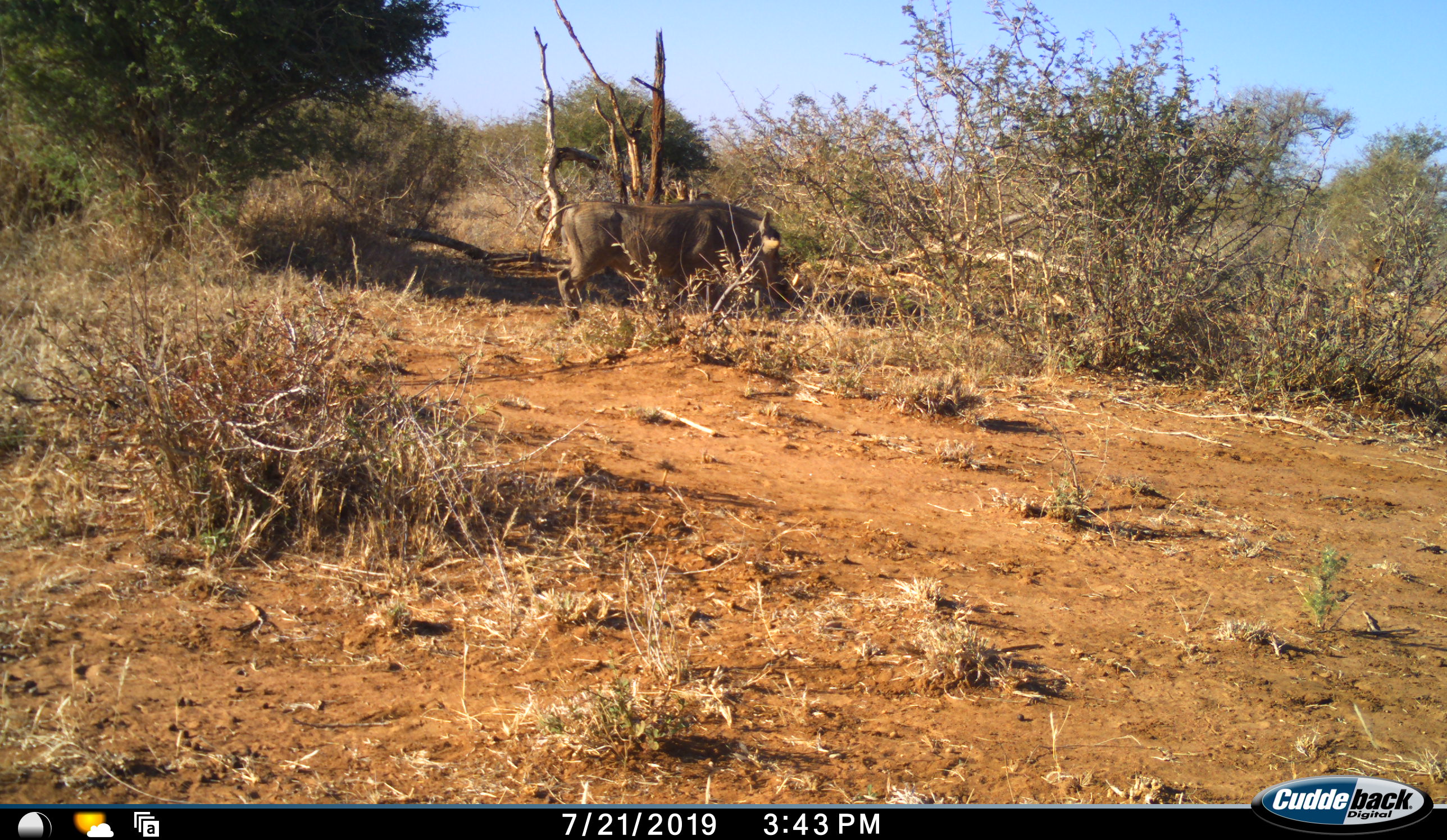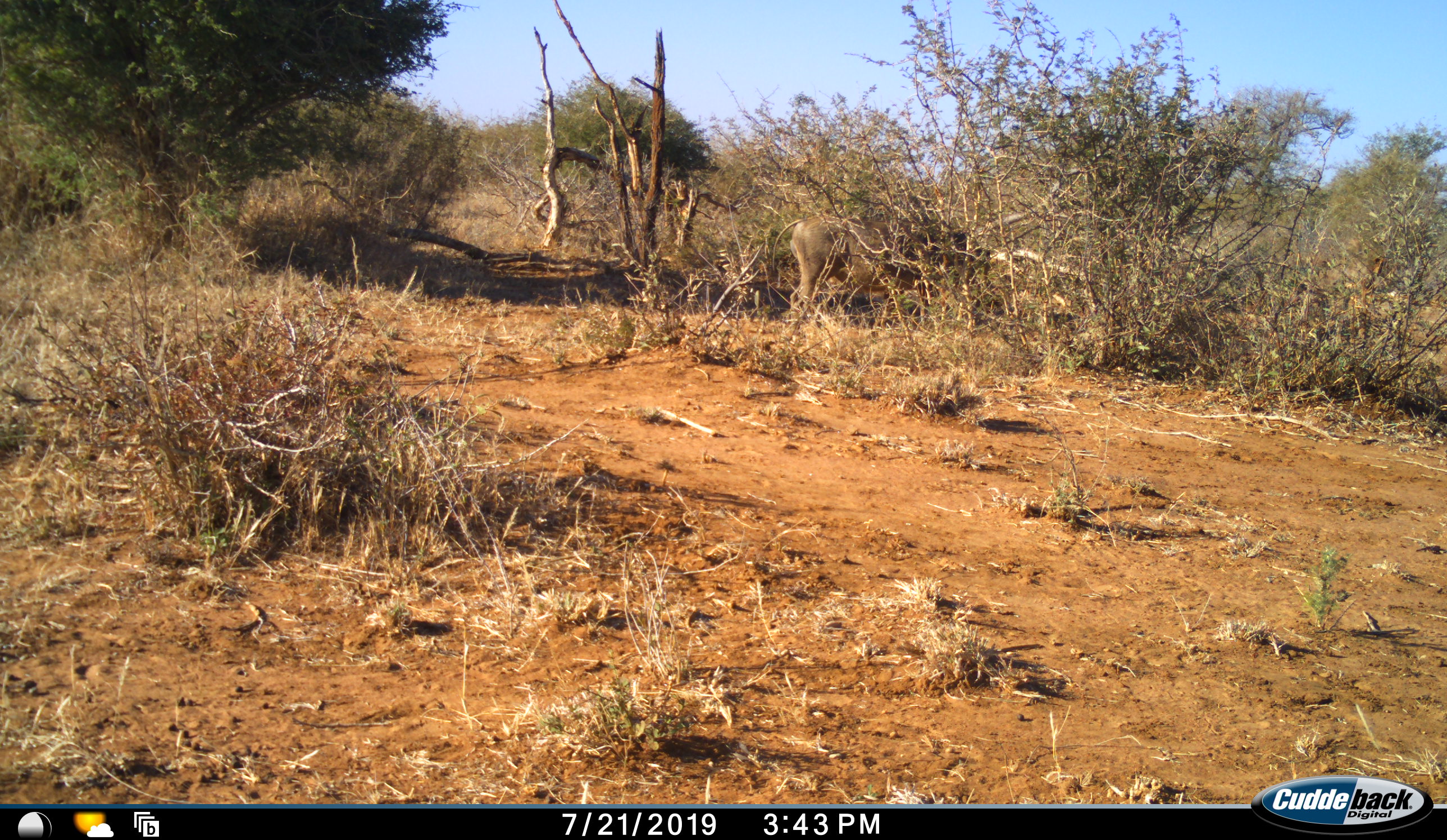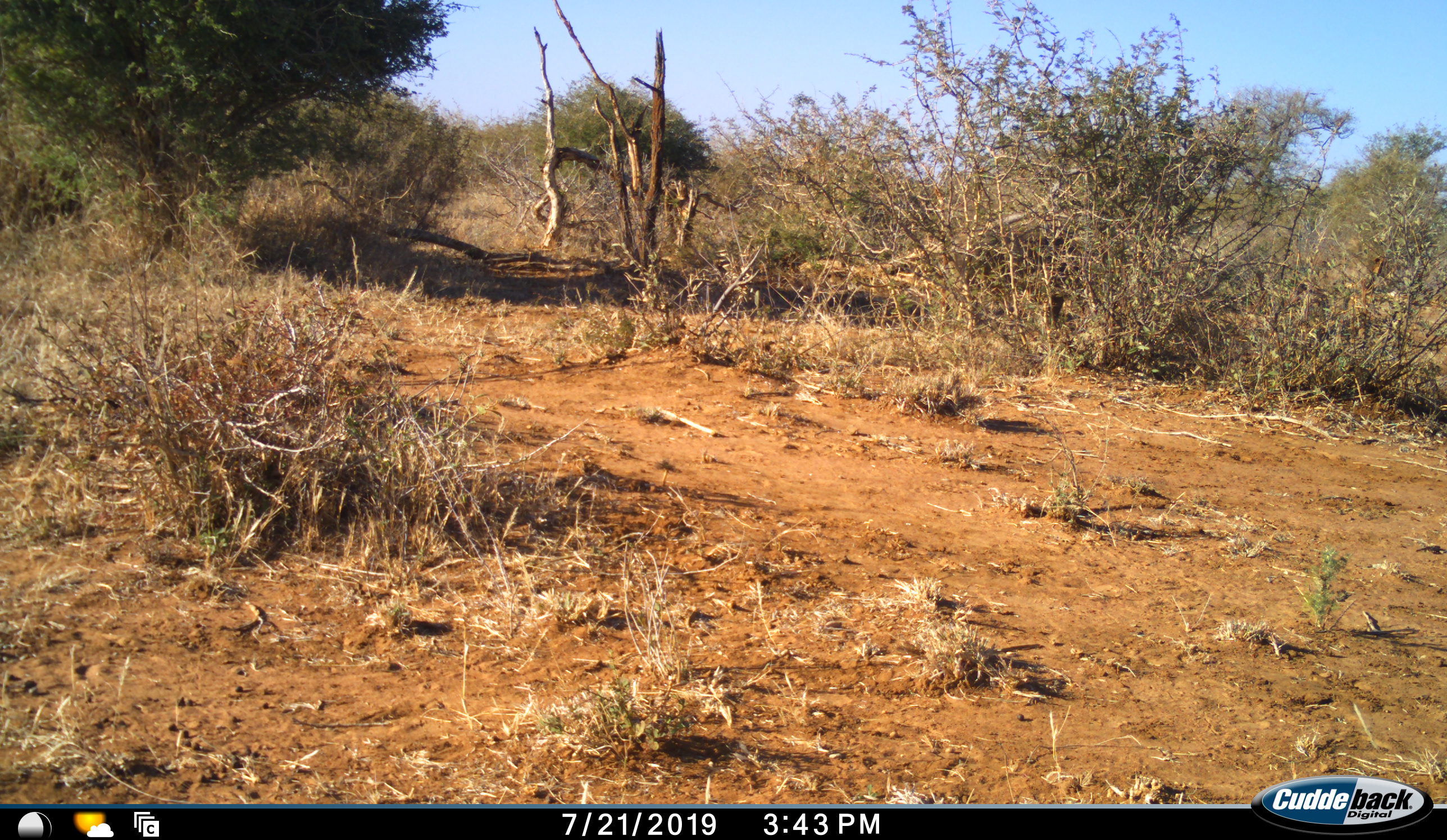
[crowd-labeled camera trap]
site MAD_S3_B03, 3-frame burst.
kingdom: Animalia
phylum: Chordata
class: Mammalia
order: Artiodactyla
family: Suidae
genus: Phacochoerus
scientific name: Phacochoerus africanus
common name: warthog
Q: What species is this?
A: Warthog (Phacochoerus africanus).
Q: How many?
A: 1.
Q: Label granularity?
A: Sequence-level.